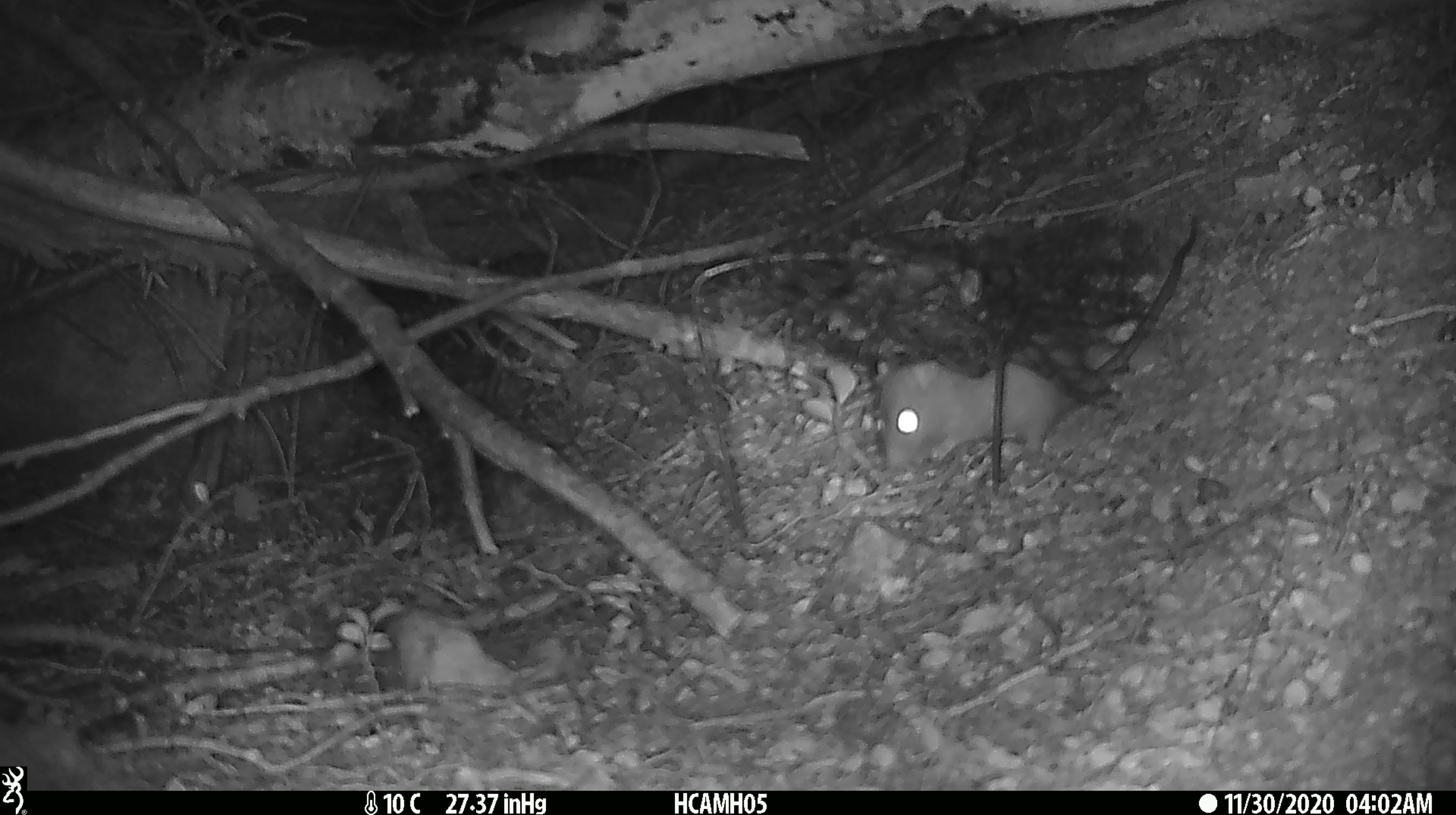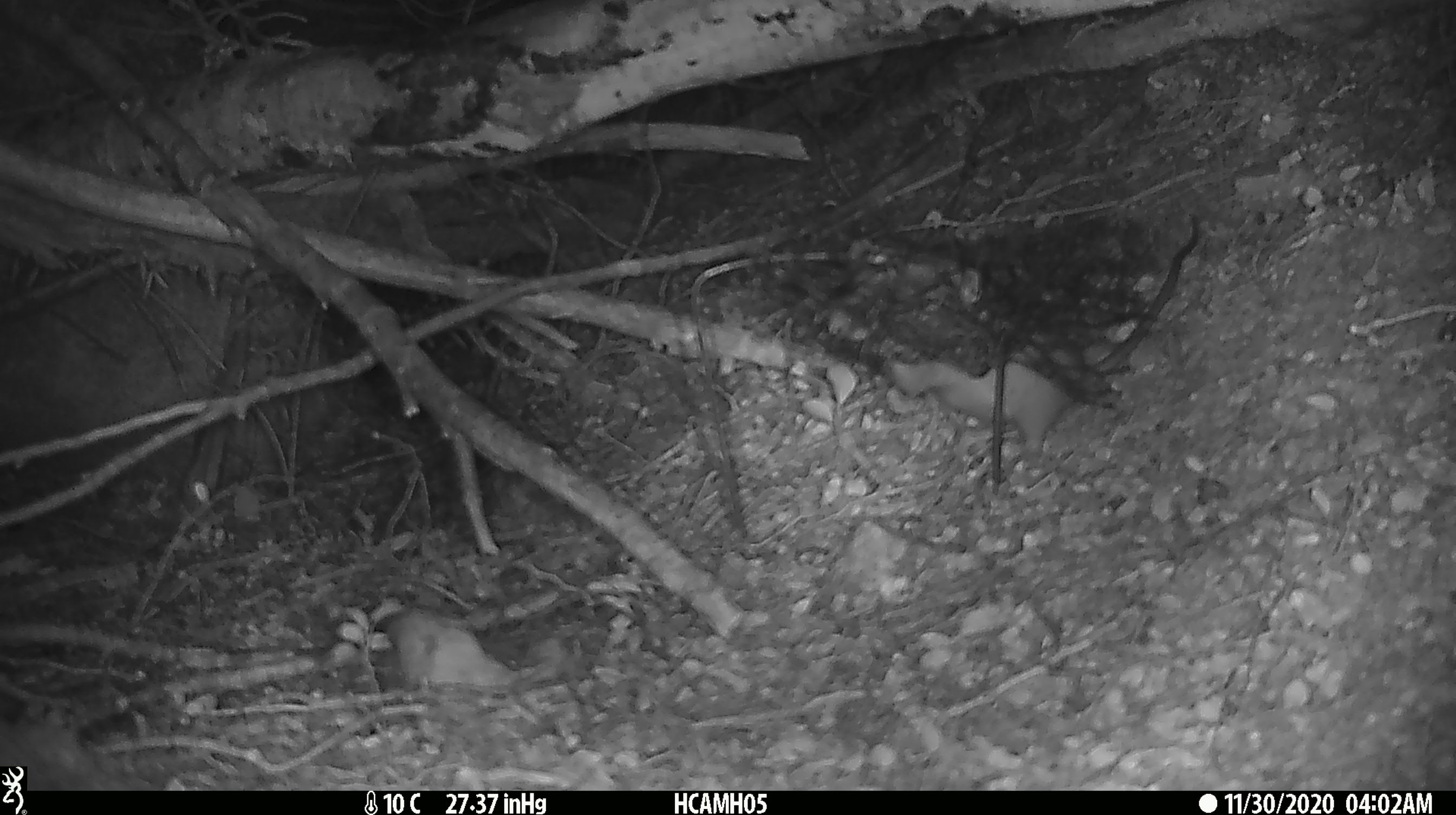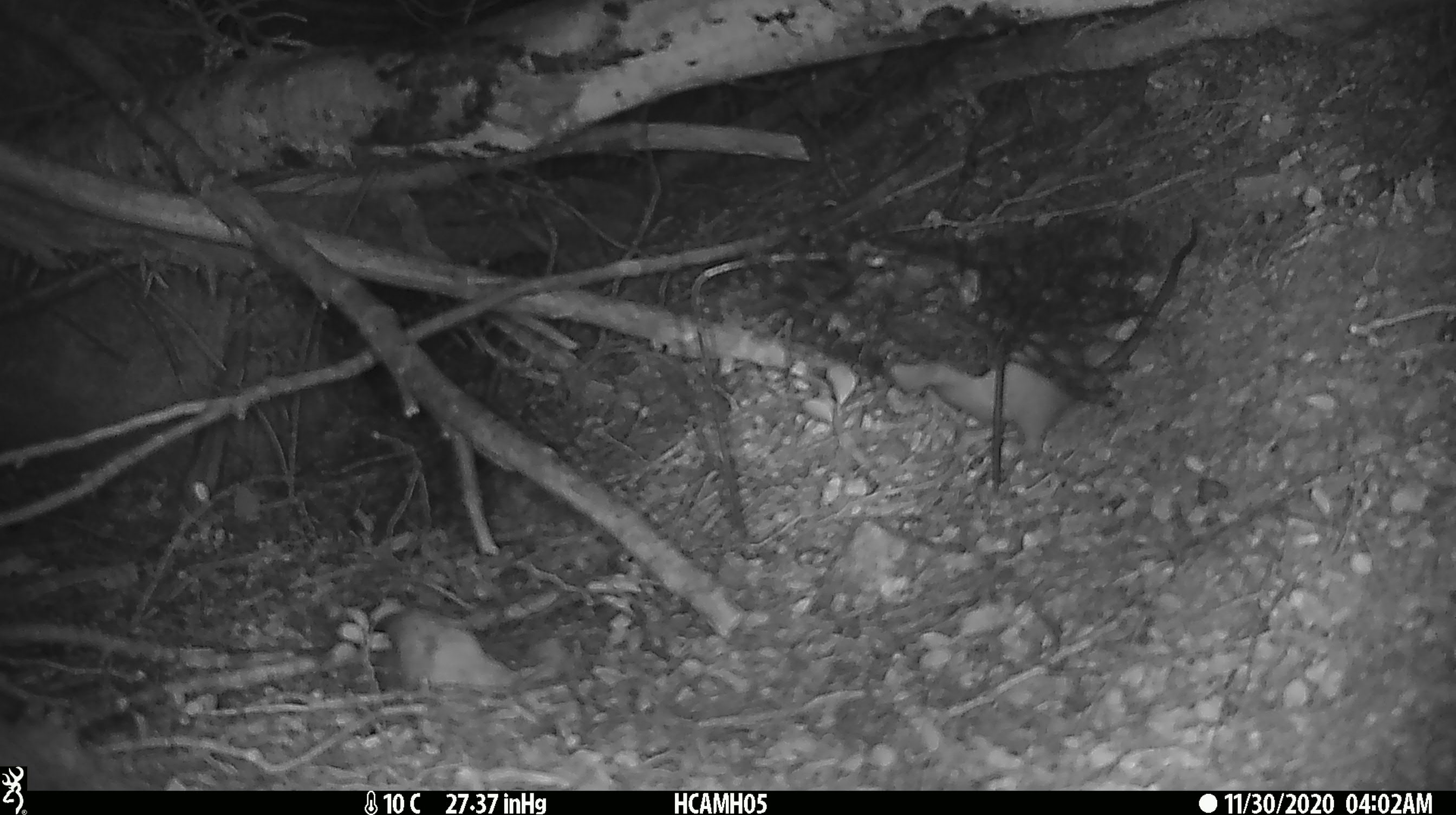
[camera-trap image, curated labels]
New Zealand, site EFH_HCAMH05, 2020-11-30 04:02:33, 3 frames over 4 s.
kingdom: Animalia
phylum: Chordata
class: Mammalia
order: Rodentia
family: Muridae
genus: Rattus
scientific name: Rattus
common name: rat